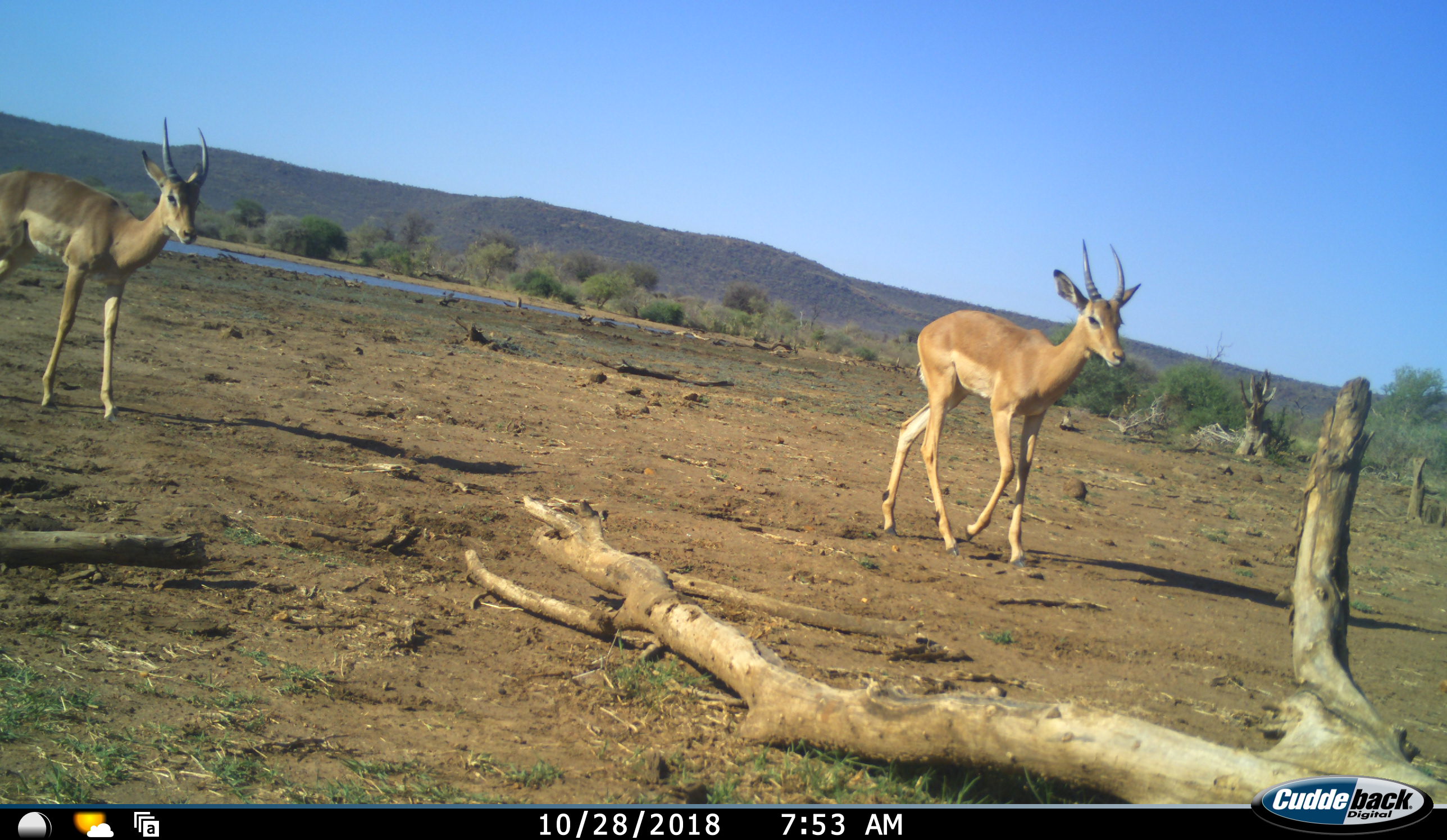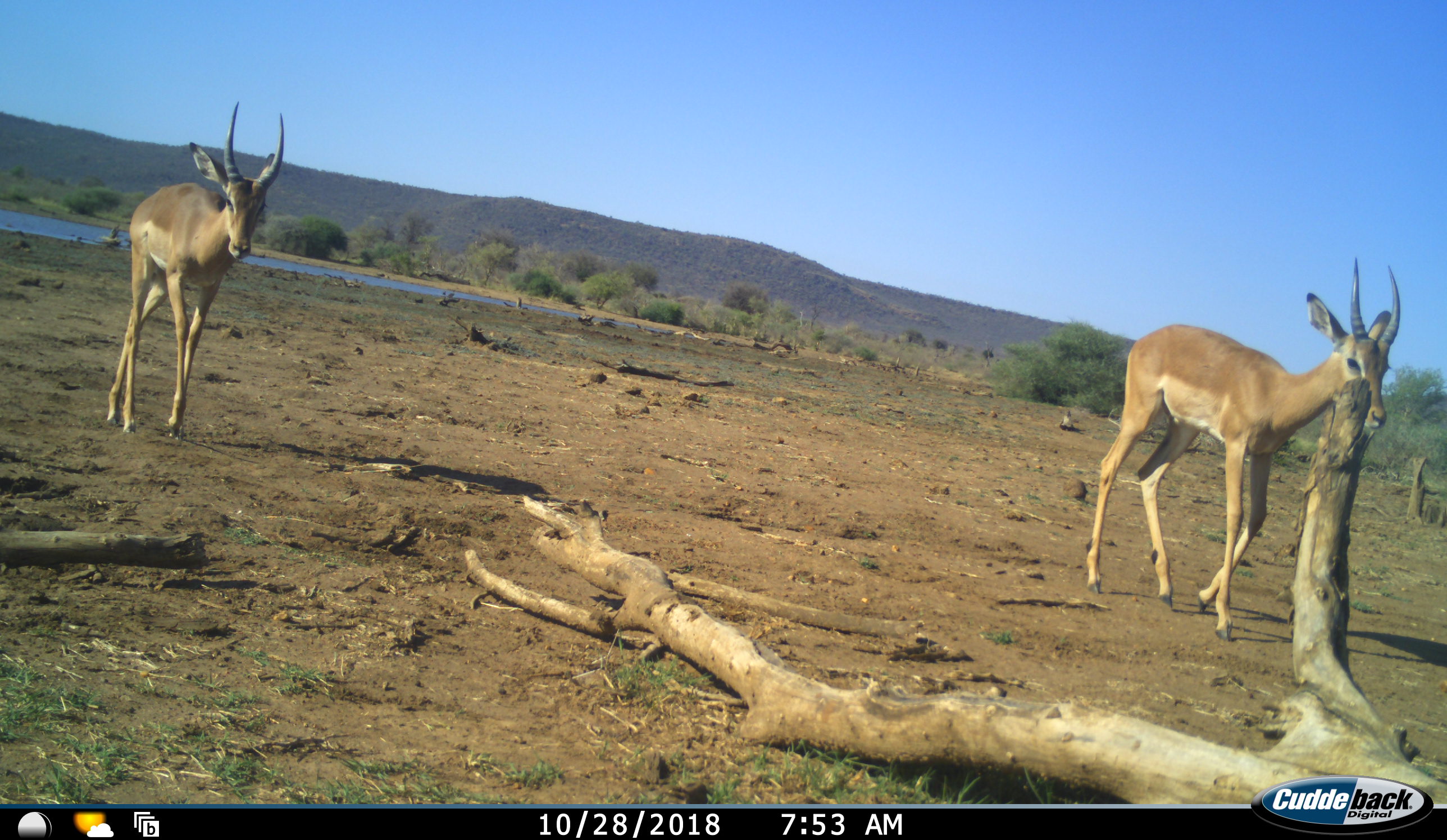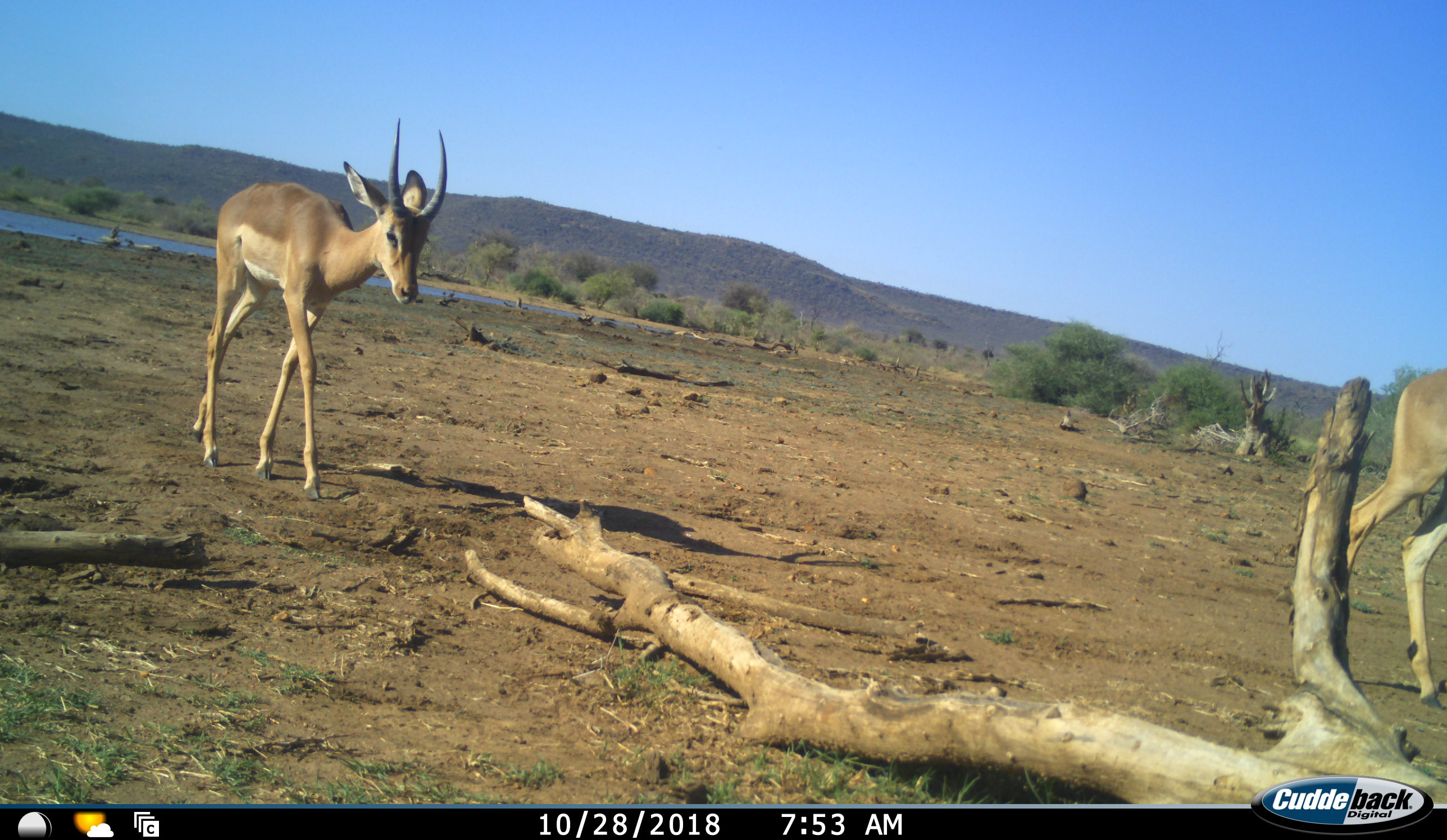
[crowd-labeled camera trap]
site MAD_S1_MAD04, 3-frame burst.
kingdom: Animalia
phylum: Chordata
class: Mammalia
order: Artiodactyla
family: Bovidae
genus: Aepyceros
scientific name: Aepyceros melampus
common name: impala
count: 2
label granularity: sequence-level